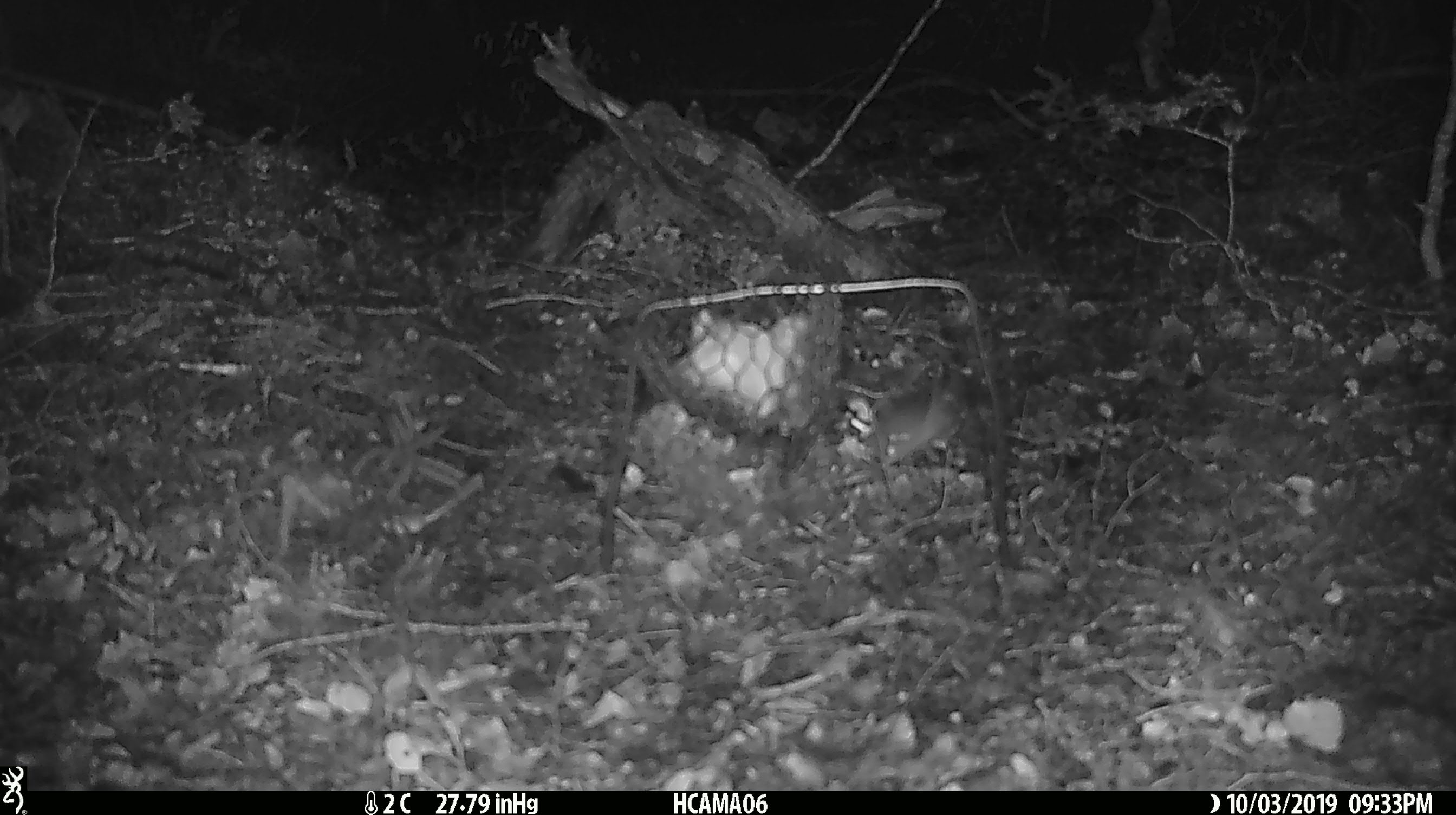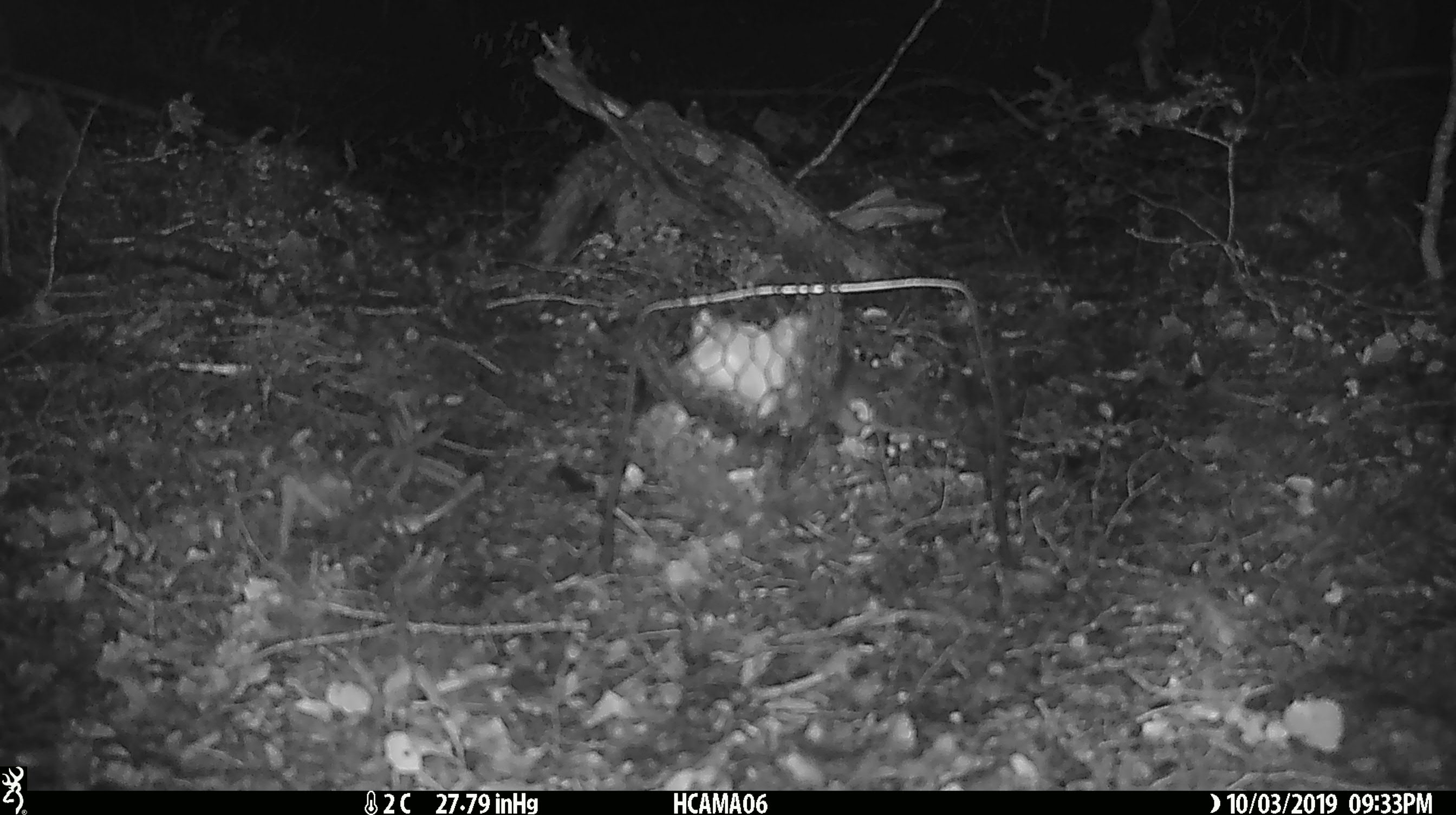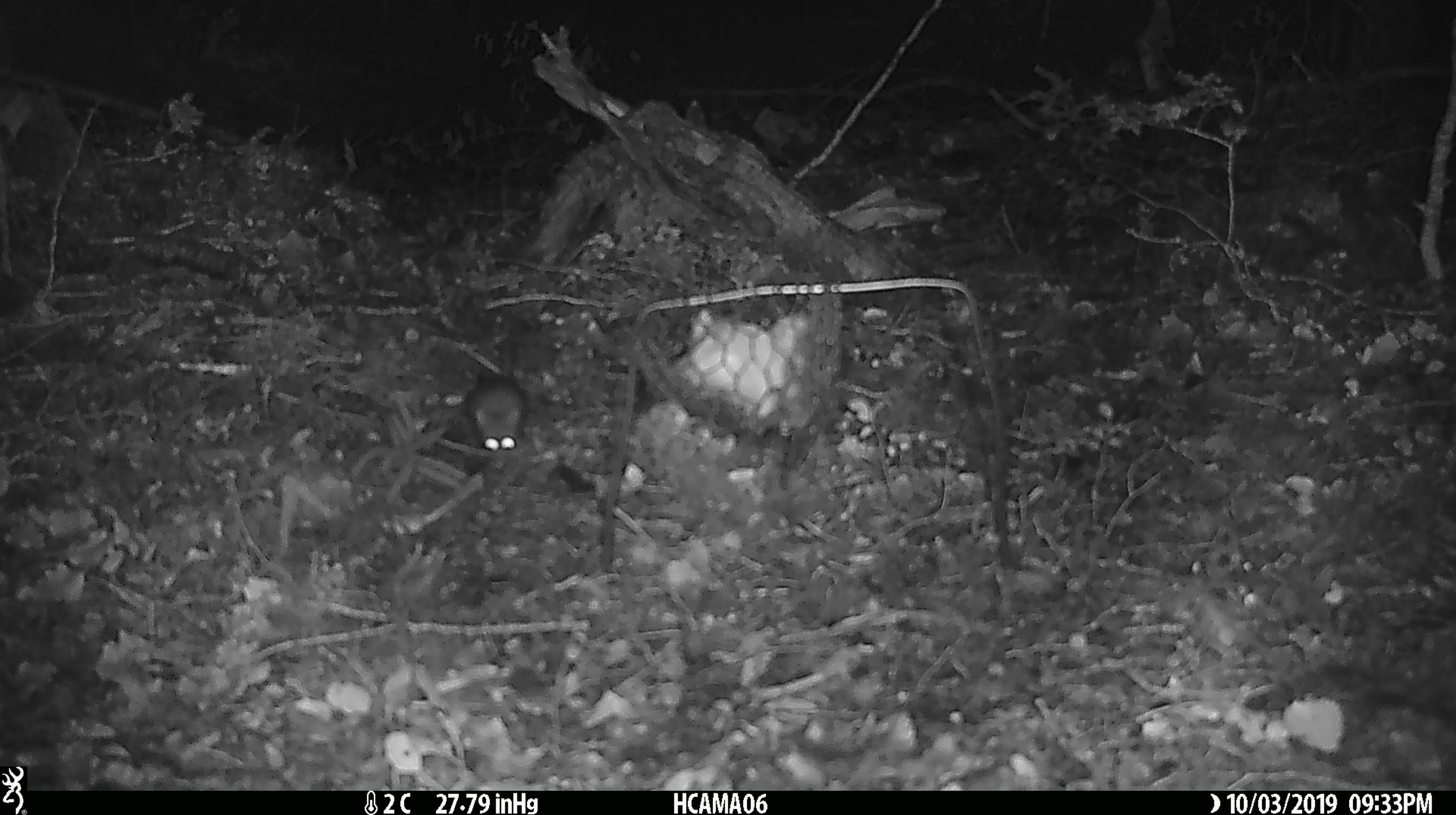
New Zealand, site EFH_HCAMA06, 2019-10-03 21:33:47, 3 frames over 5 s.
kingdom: Animalia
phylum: Chordata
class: Mammalia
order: Rodentia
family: Muridae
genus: Mus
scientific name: Mus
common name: mouse